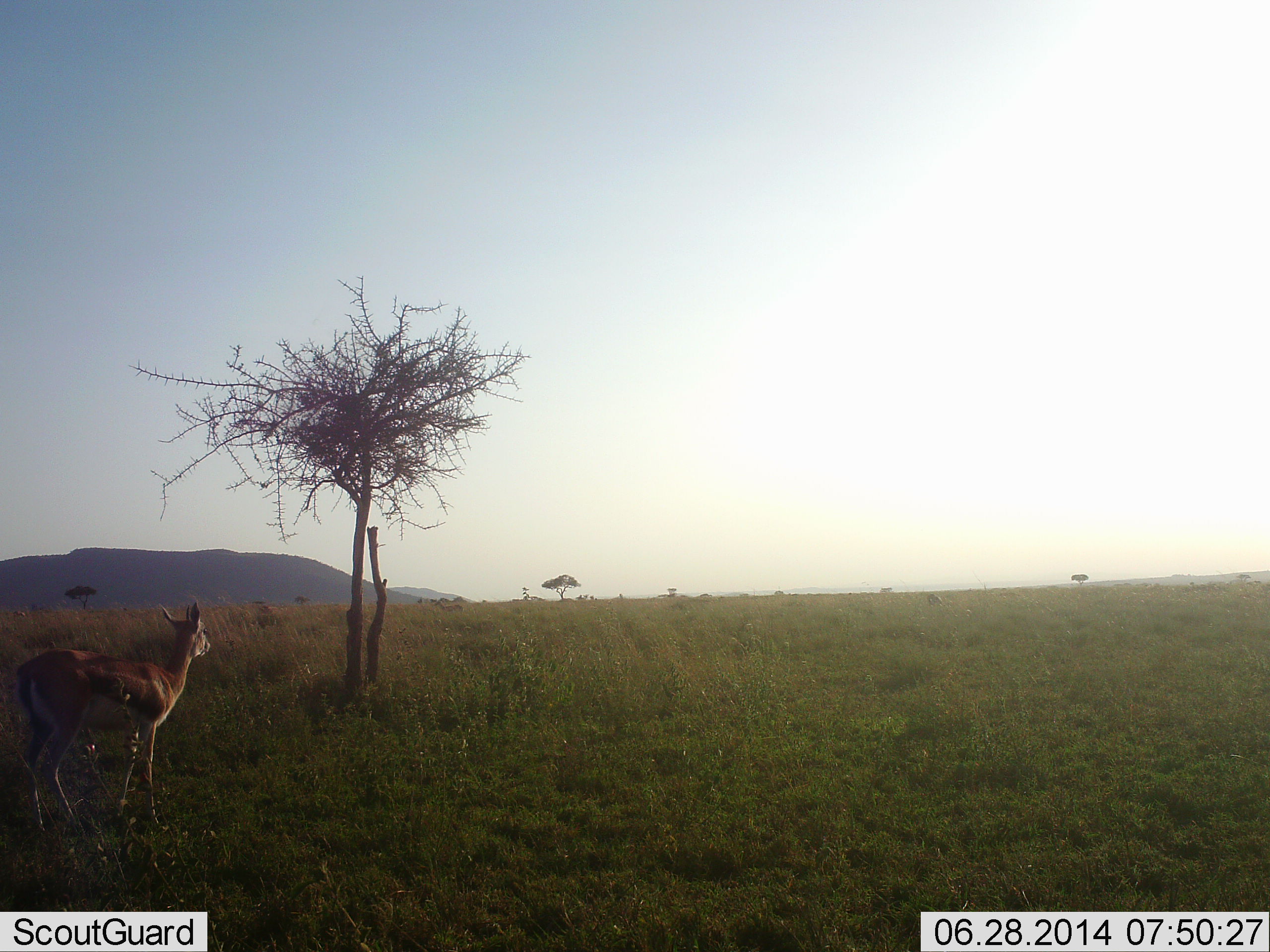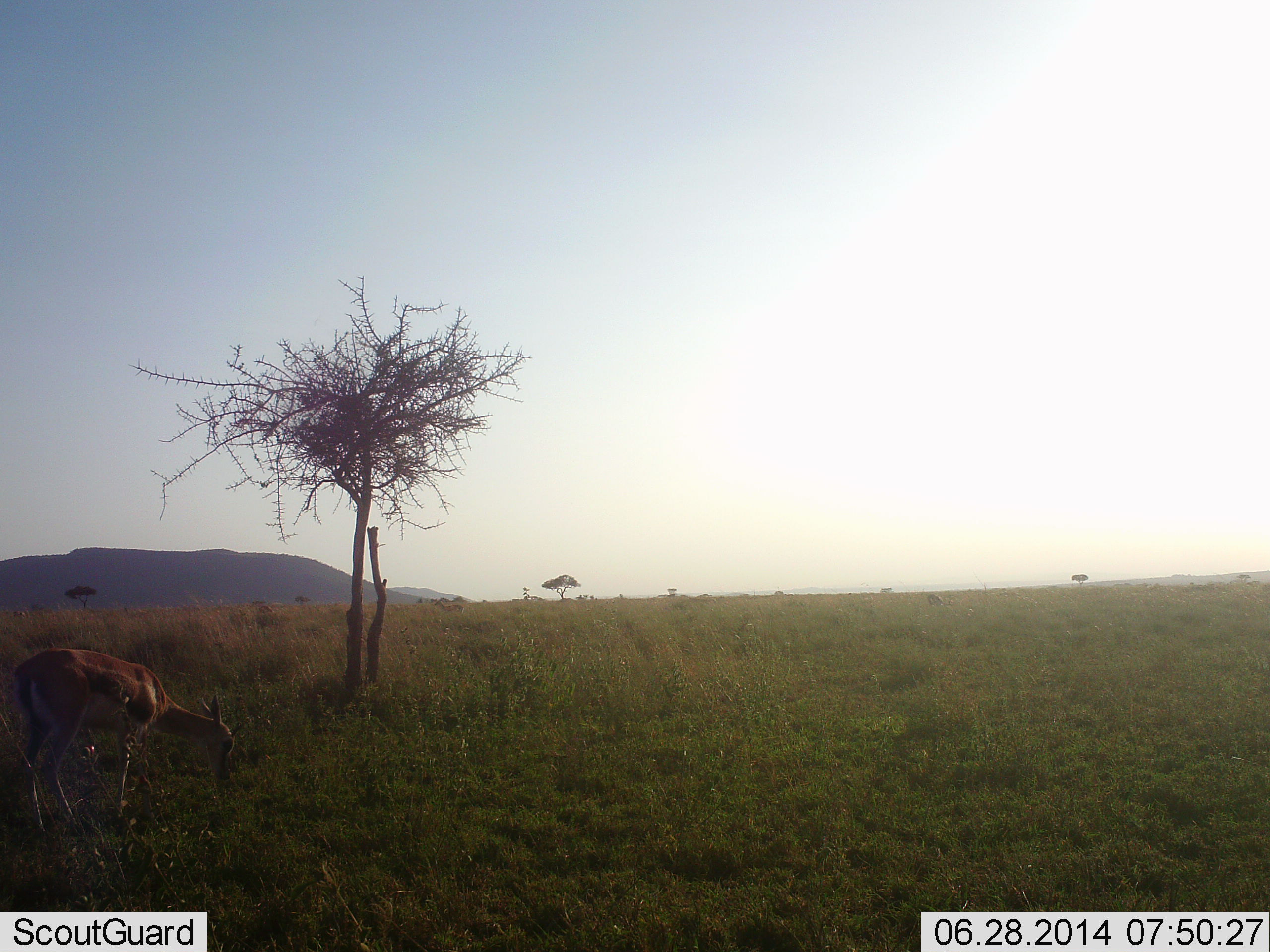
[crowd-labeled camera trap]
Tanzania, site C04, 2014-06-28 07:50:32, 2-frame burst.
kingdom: Animalia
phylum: Chordata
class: Mammalia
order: Artiodactyla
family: Bovidae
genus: Eudorcas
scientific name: Eudorcas thomsonii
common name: thomson's gazelle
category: gazellethomsons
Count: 1.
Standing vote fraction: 10%.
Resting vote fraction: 0%.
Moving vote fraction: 0%.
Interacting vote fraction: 0%.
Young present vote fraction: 0%.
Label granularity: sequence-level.